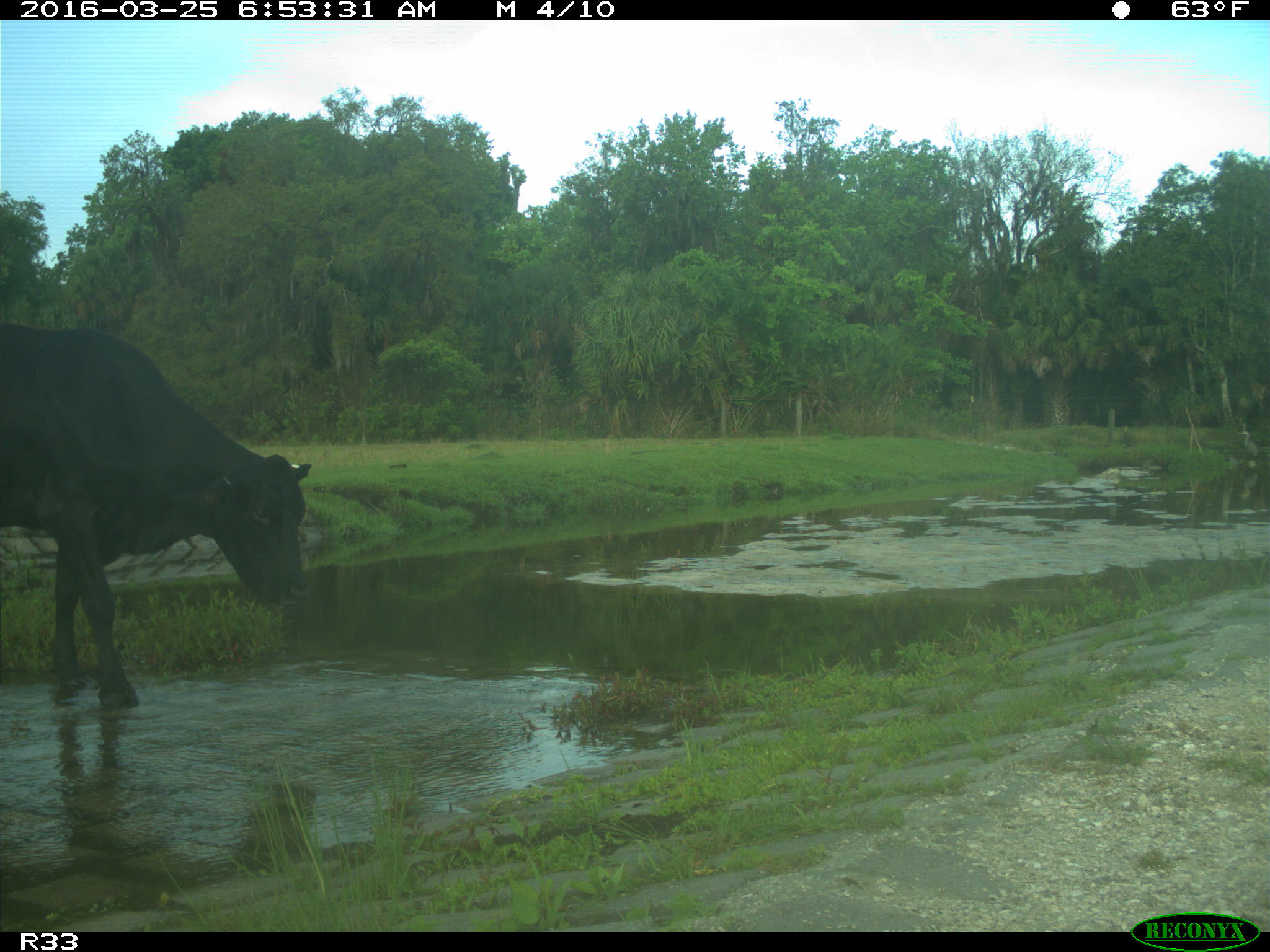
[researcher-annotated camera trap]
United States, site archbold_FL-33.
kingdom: Animalia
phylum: Chordata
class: Mammalia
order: Artiodactyla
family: Bovidae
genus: Bos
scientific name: Bos taurus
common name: domestic cow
Bos taurus (domestic cow).